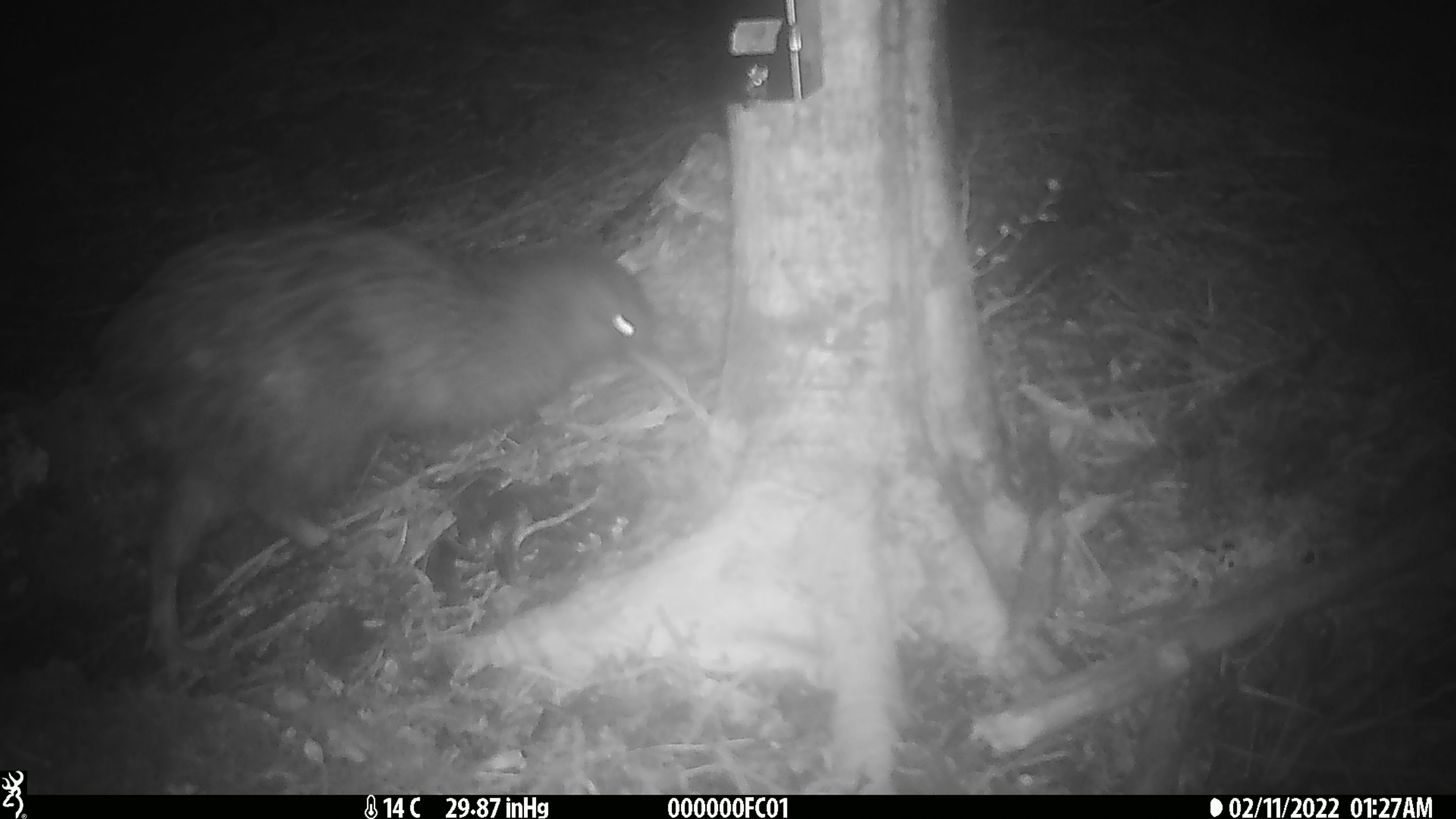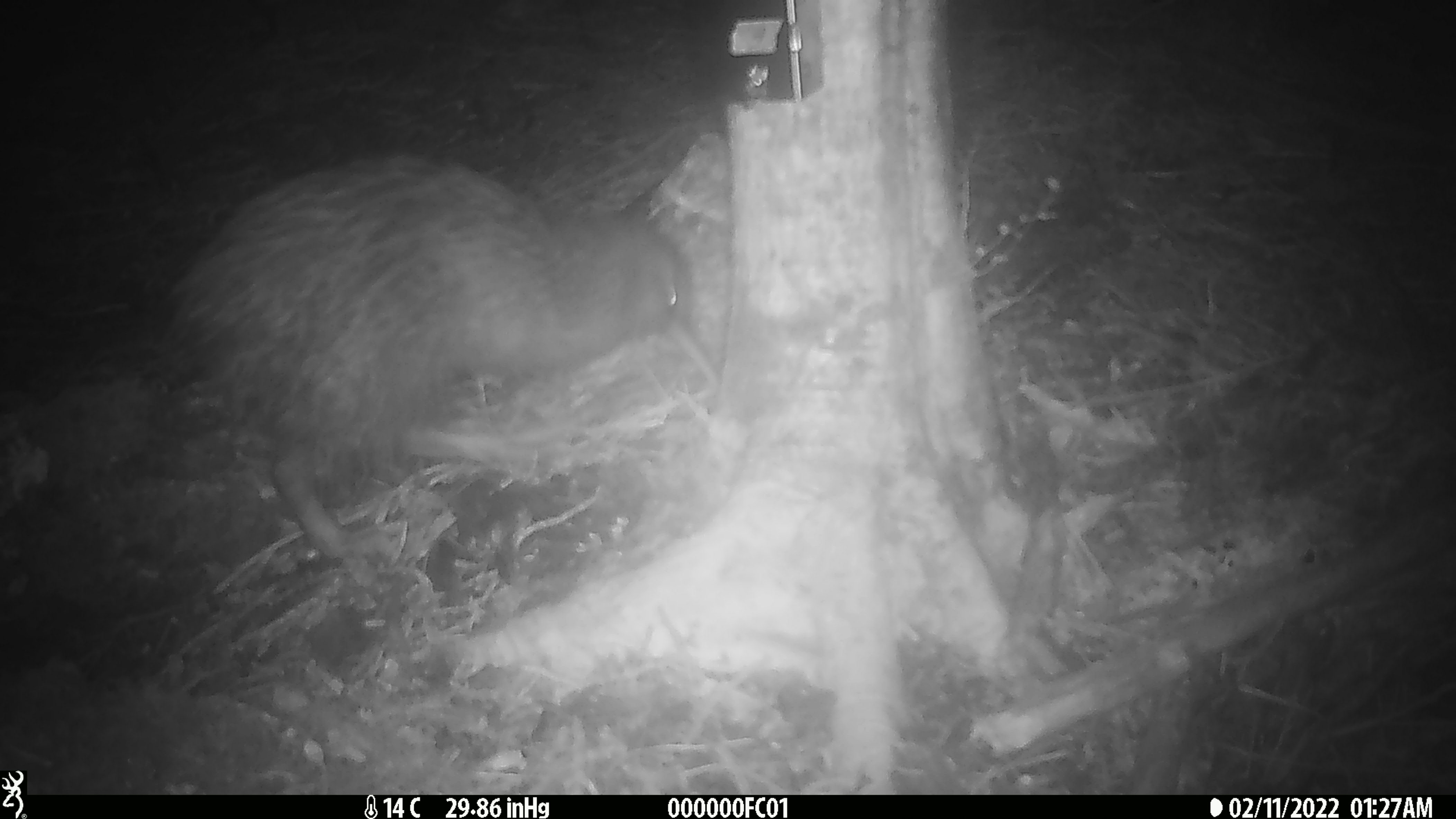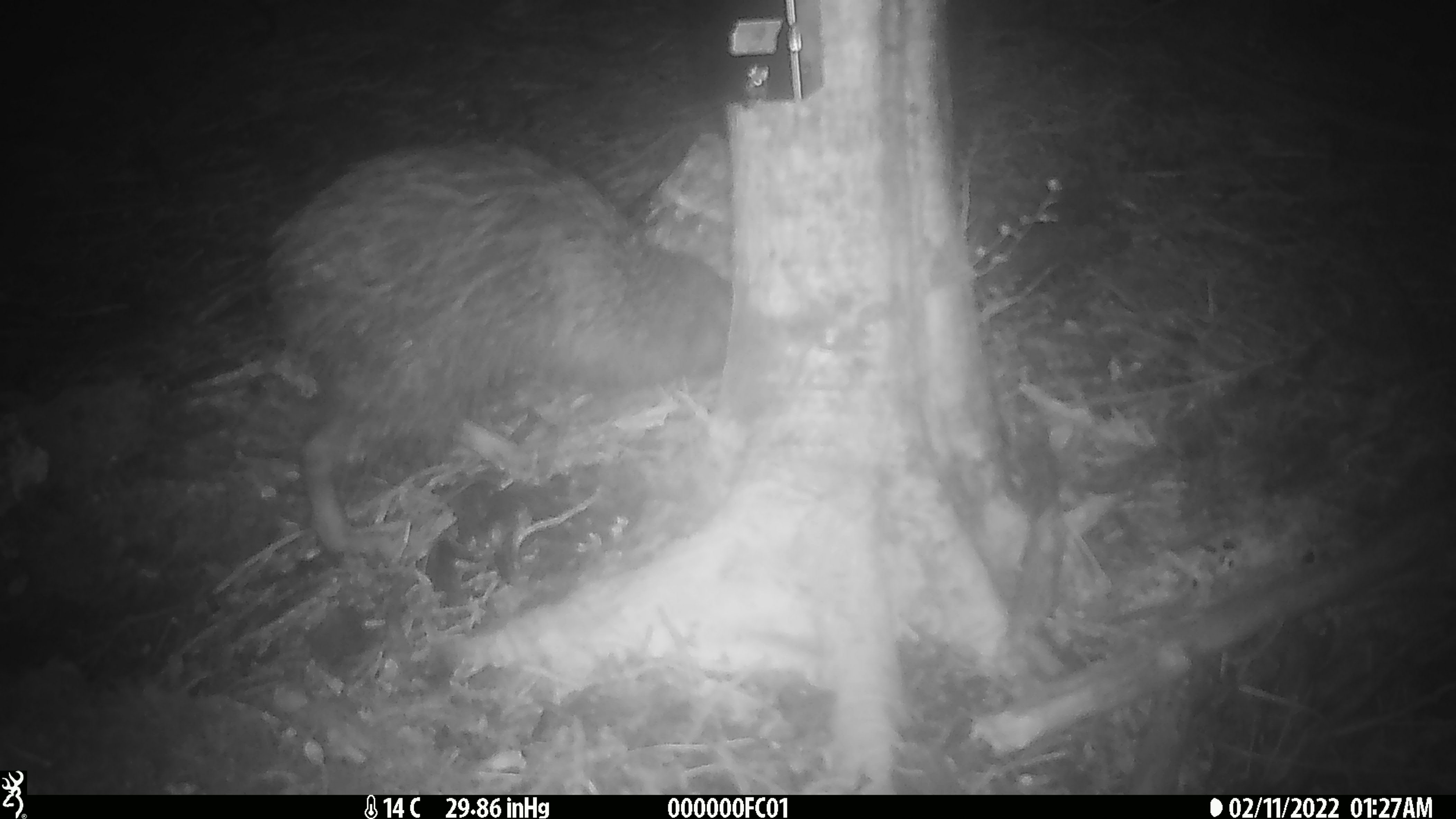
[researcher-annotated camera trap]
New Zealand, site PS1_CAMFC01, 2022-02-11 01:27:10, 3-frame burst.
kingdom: Animalia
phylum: Chordata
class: Aves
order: Apterygiformes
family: Apterygidae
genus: Apteryx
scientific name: Apteryx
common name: kiwi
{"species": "kiwi (Apteryx)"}